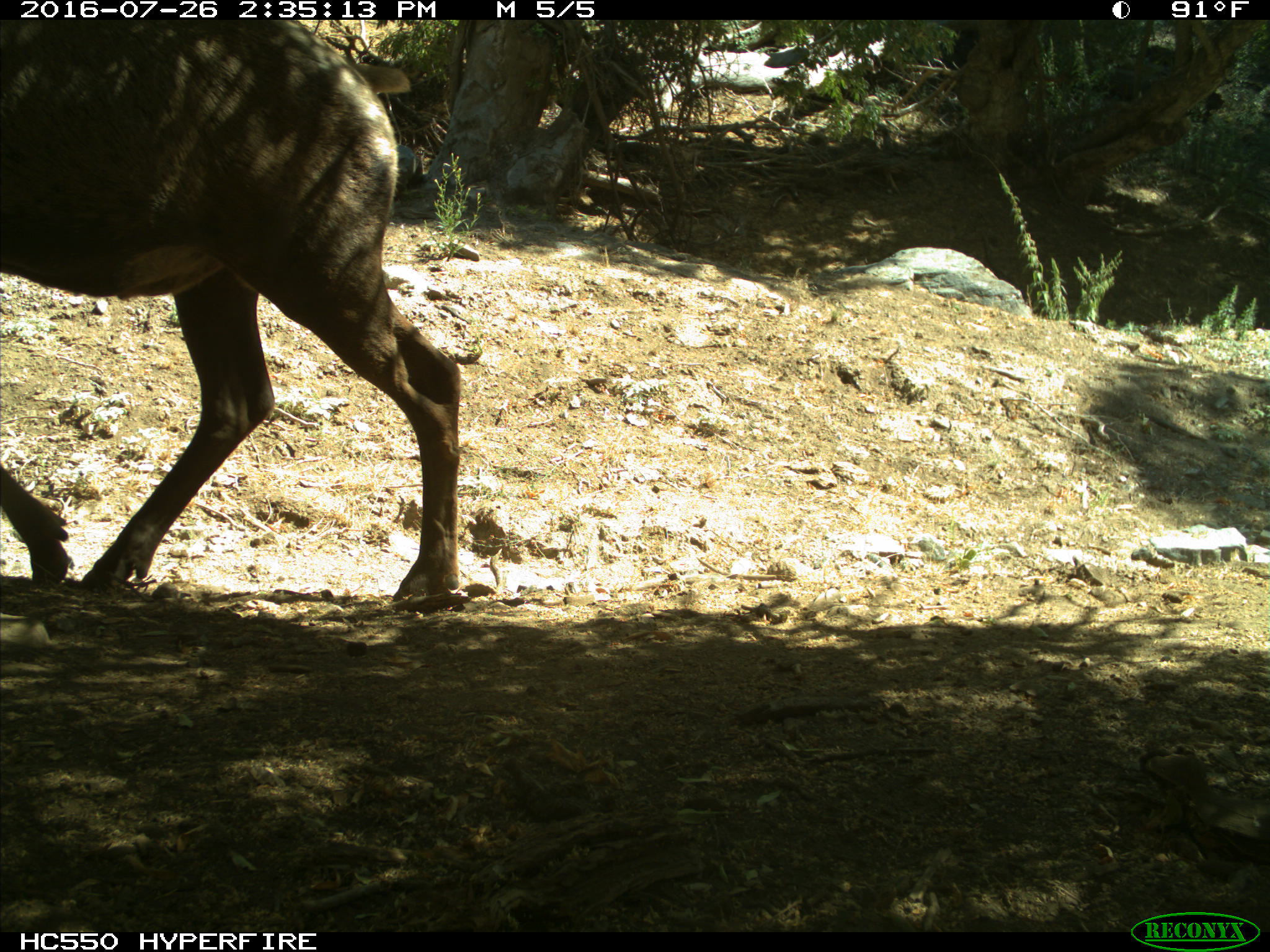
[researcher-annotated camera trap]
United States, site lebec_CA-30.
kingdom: Animalia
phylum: Chordata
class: Mammalia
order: Artiodactyla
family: Cervidae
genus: Cervus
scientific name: Cervus canadensis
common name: elk